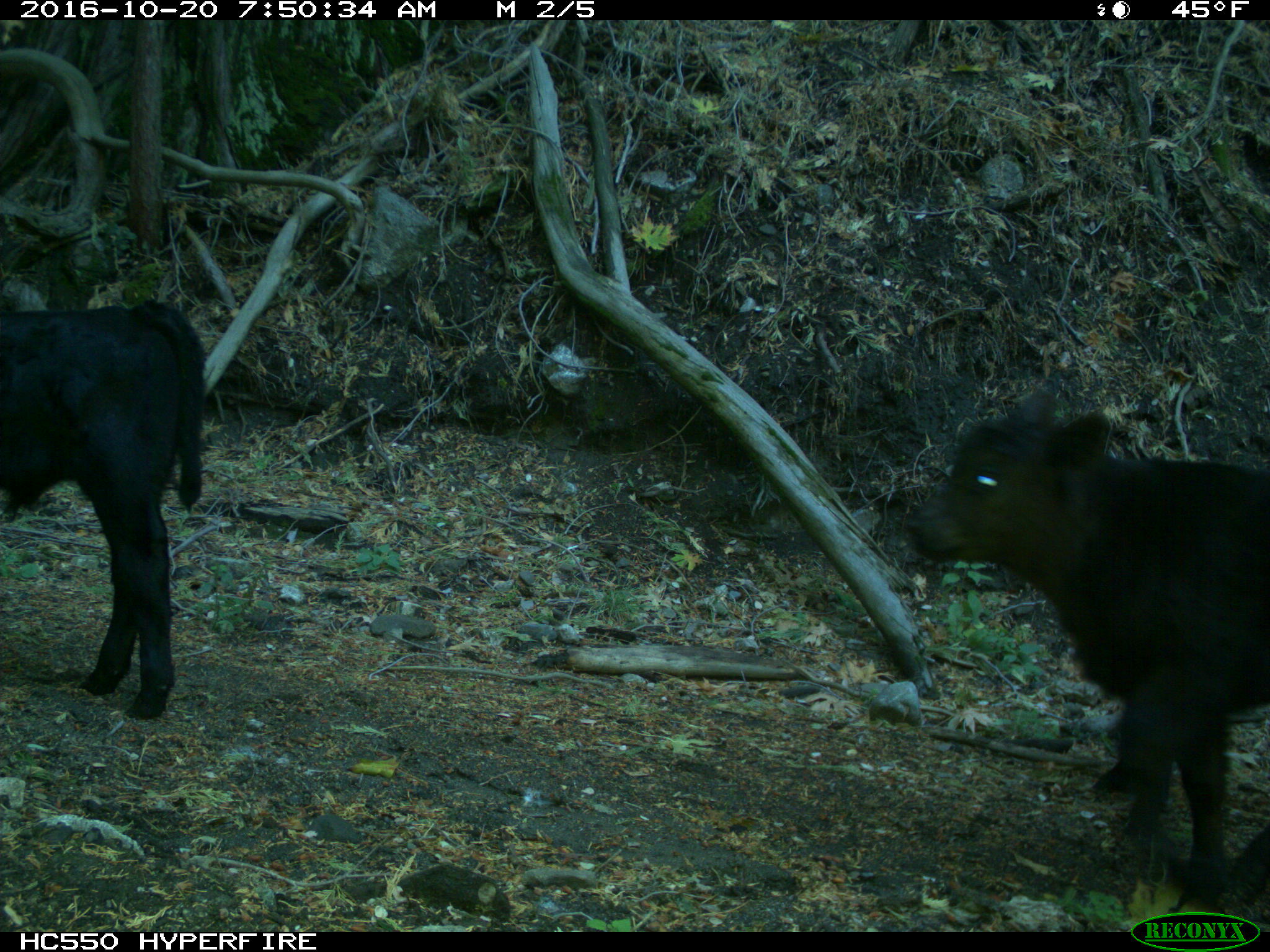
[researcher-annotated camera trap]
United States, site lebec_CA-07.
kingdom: Animalia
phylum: Chordata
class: Mammalia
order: Artiodactyla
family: Bovidae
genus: Bos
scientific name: Bos taurus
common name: domestic cow